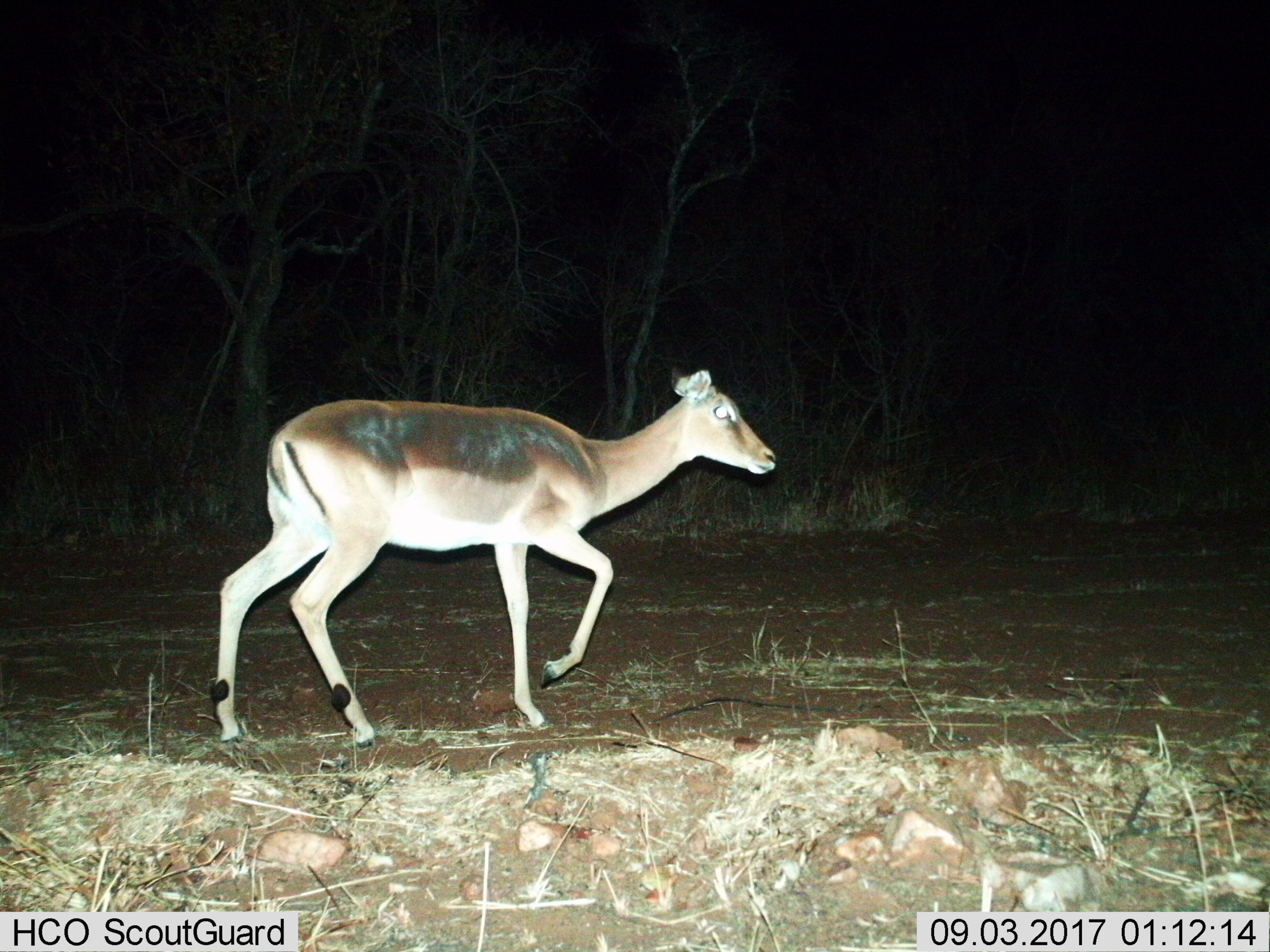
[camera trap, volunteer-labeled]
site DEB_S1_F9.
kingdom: Animalia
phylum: Chordata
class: Mammalia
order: Artiodactyla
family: Bovidae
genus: Aepyceros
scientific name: Aepyceros melampus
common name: impala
Impala (Aepyceros melampus), count 1. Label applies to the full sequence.